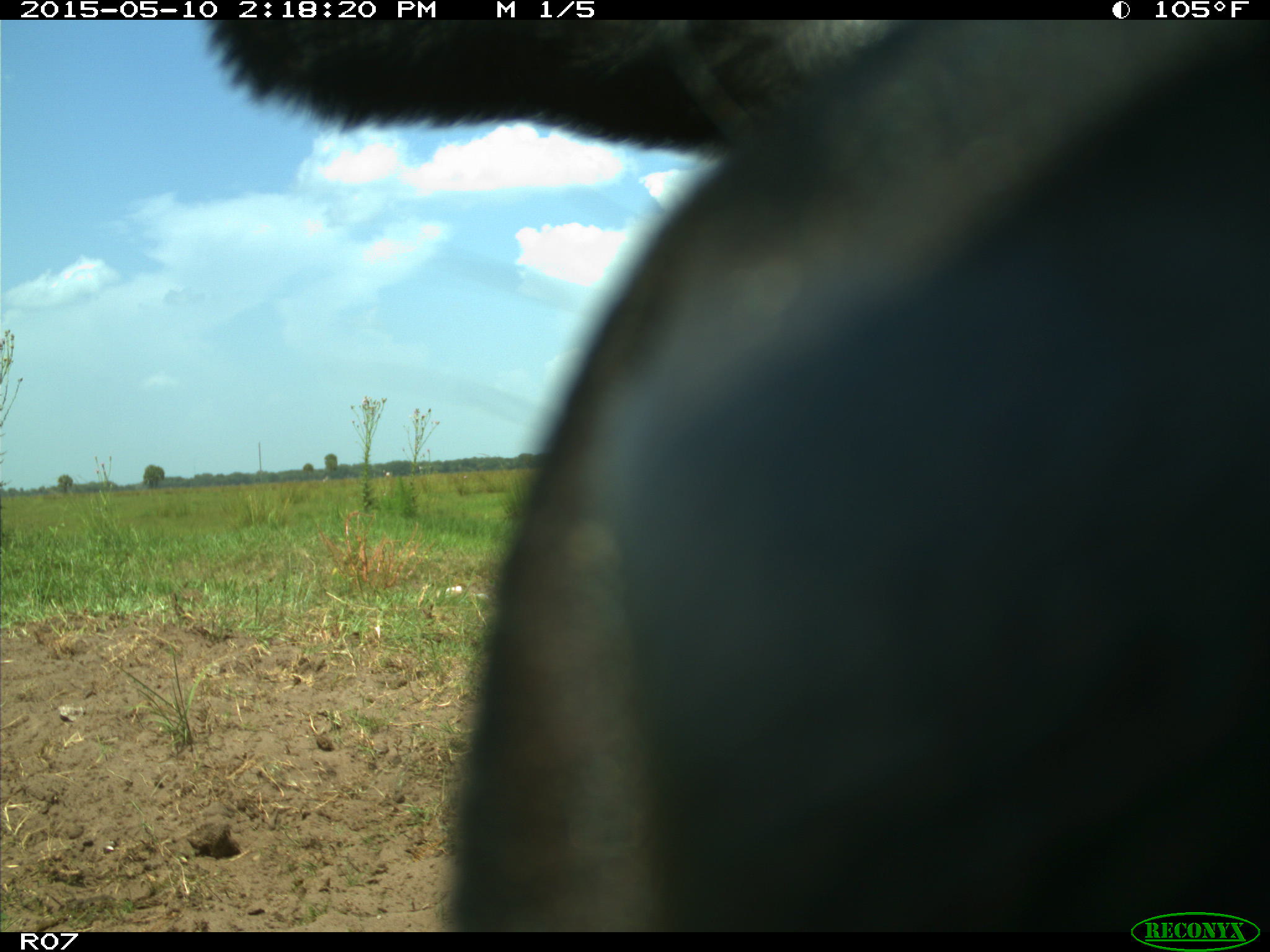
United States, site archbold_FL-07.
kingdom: Animalia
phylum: Chordata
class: Mammalia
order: Artiodactyla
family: Bovidae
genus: Bos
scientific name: Bos taurus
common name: domestic cow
Bos taurus (domestic cow).